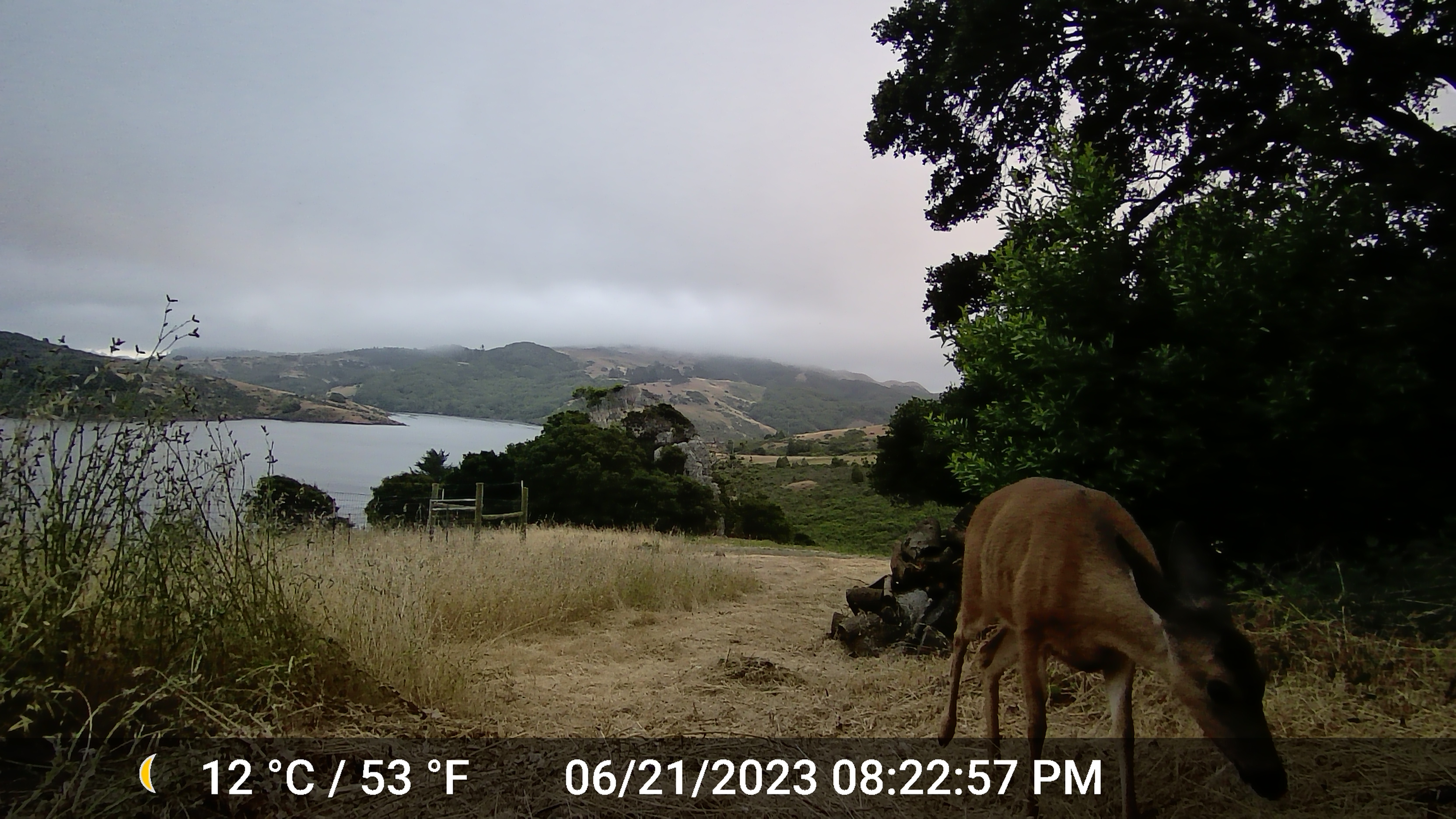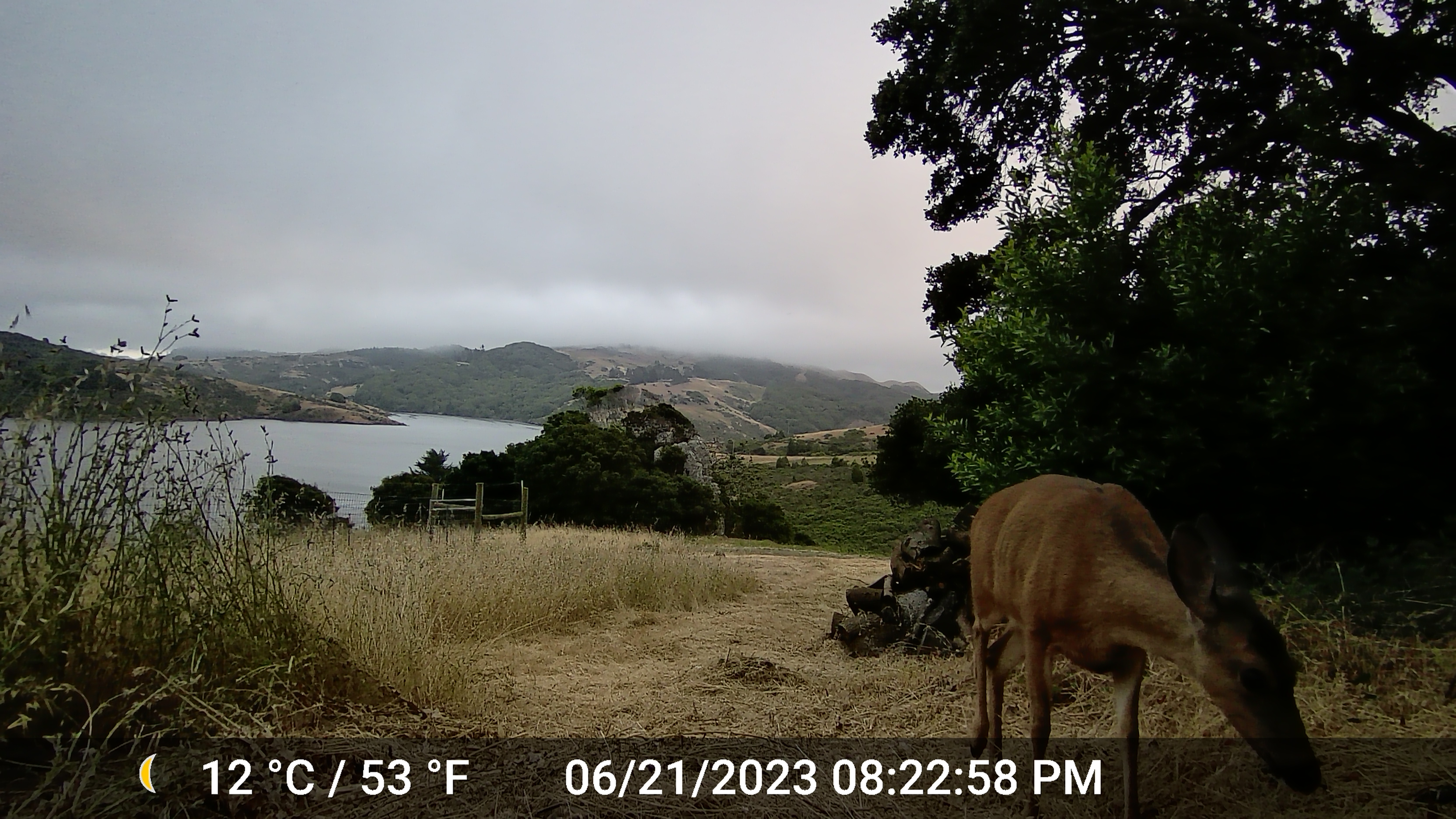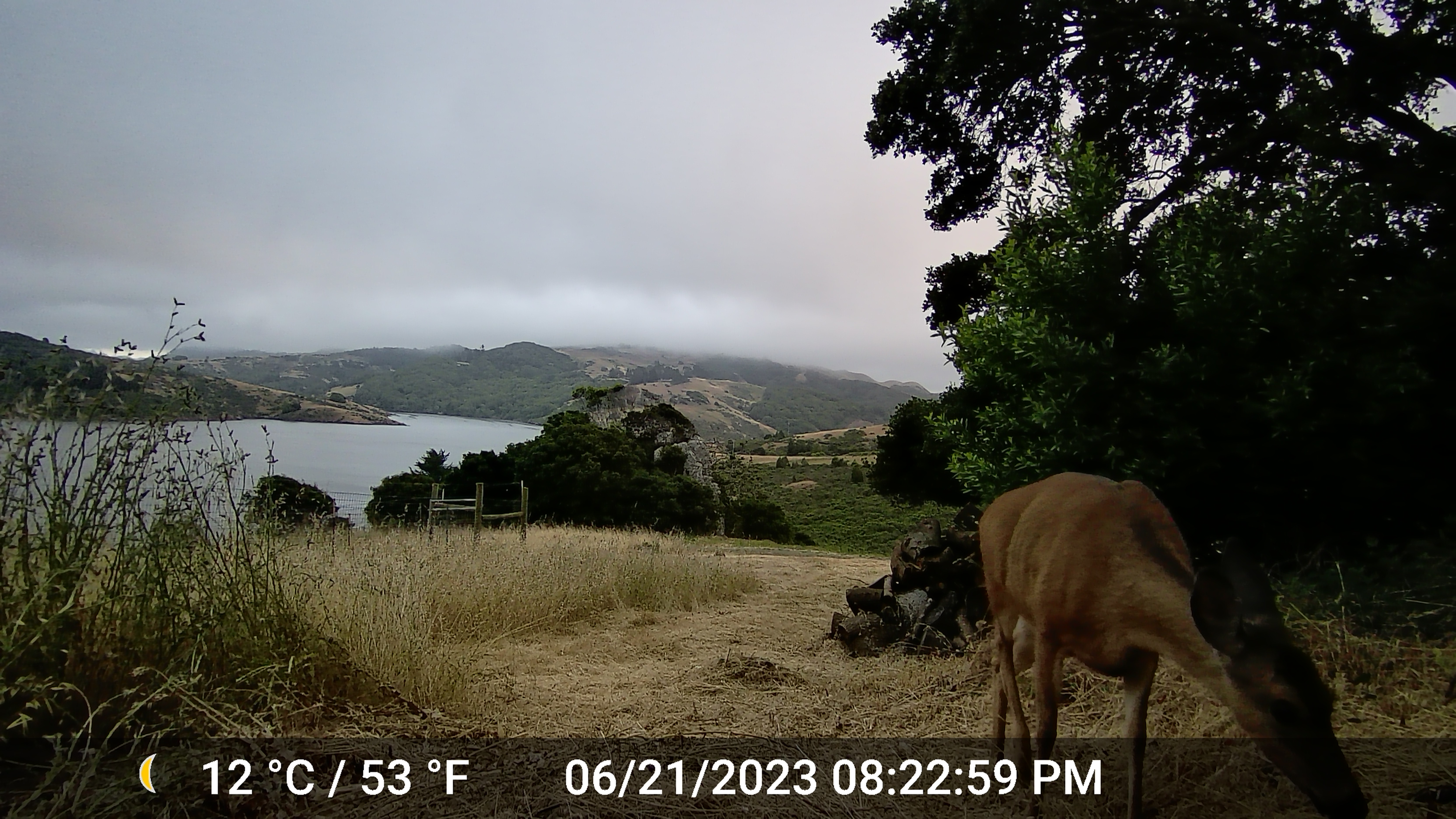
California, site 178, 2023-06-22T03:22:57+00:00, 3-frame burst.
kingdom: Animalia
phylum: Chordata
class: Mammalia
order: Artiodactyla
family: Cervidae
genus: Odocoileus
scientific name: Odocoileus hemionus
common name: mule deer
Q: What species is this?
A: Mule deer (Odocoileus hemionus).